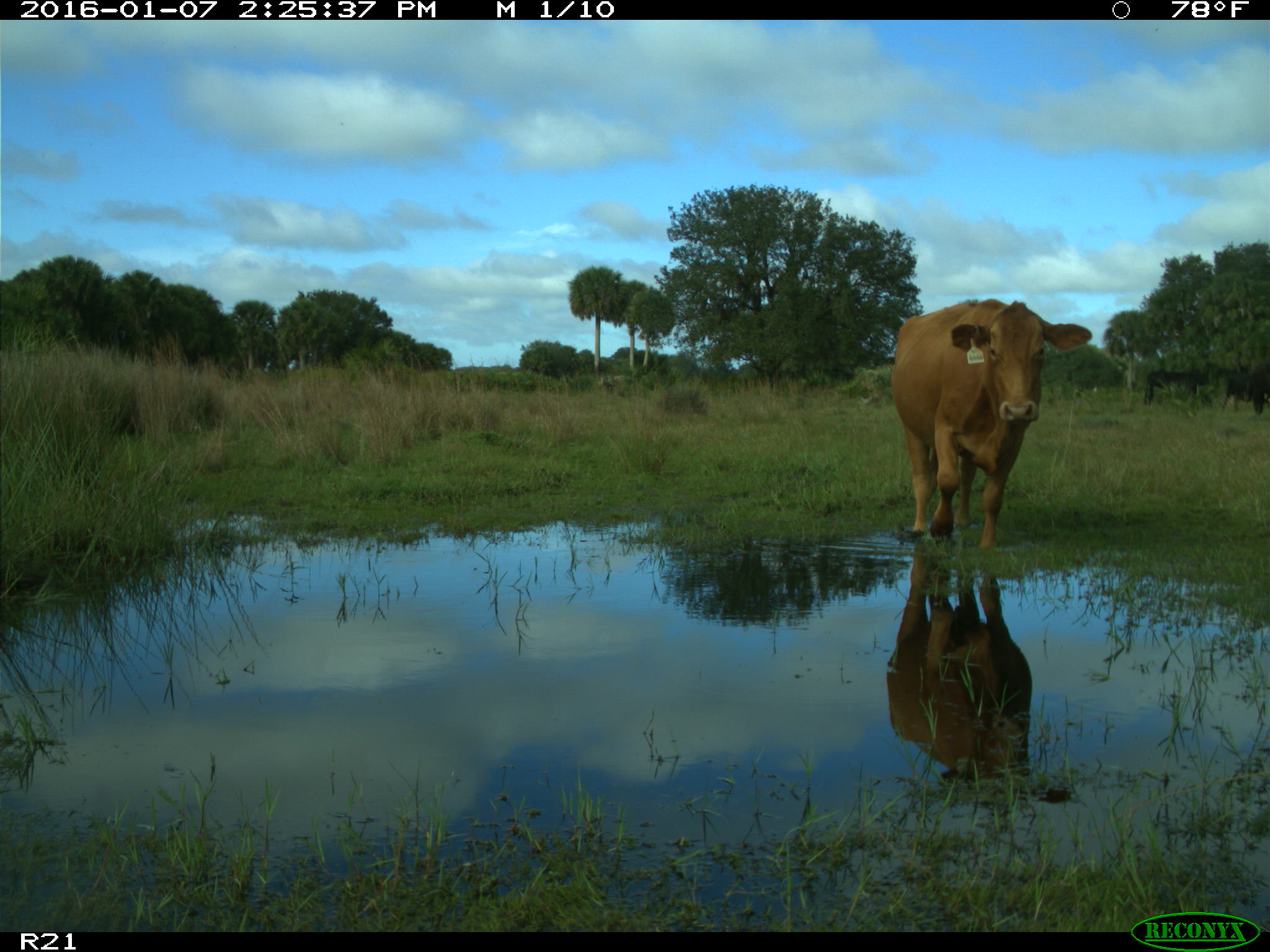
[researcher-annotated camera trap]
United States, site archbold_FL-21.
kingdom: Animalia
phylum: Chordata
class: Mammalia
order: Artiodactyla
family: Bovidae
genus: Bos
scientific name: Bos taurus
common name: domestic cow